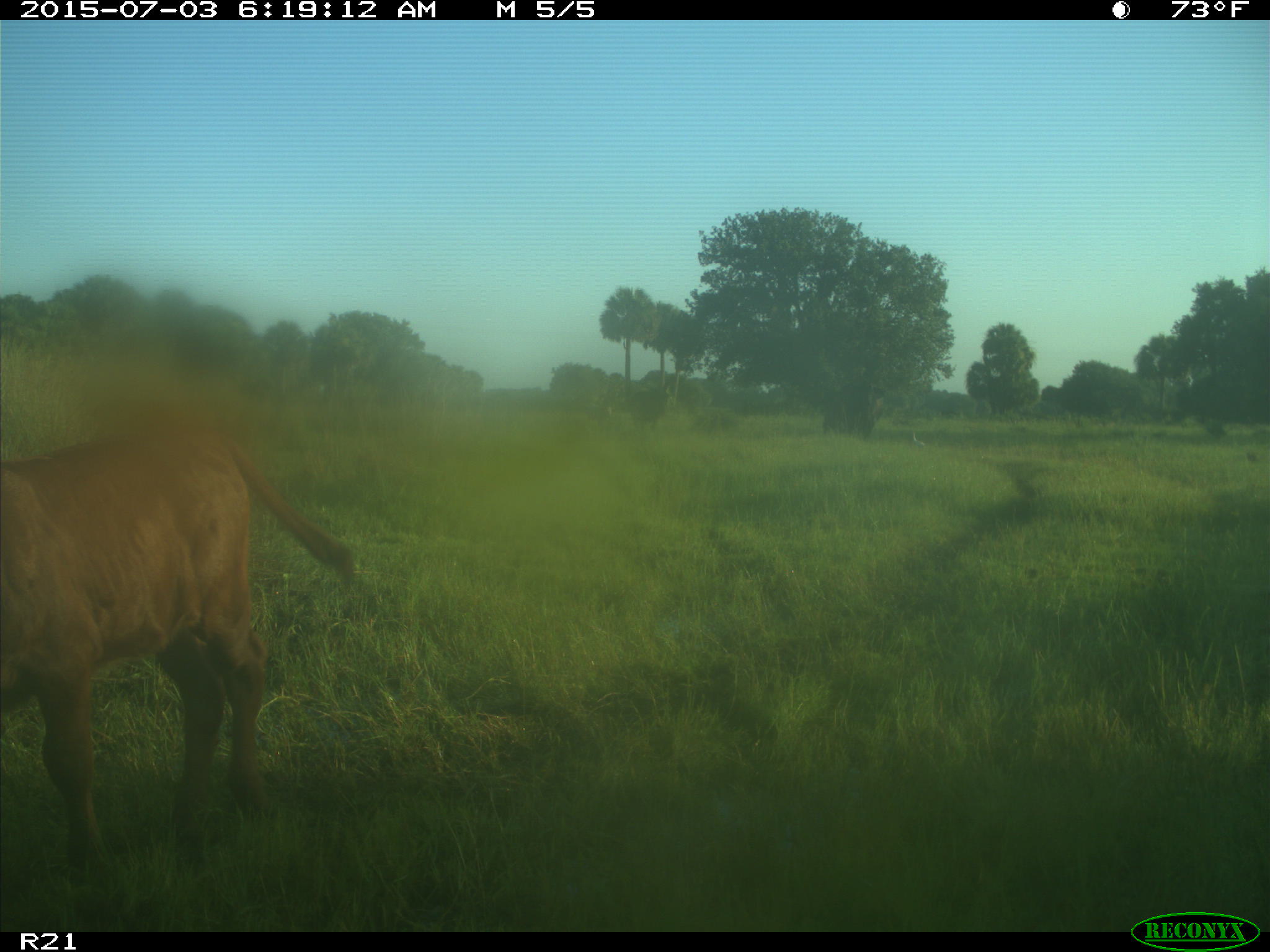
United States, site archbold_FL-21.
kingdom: Animalia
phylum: Chordata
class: Mammalia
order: Artiodactyla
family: Bovidae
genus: Bos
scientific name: Bos taurus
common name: domestic cow